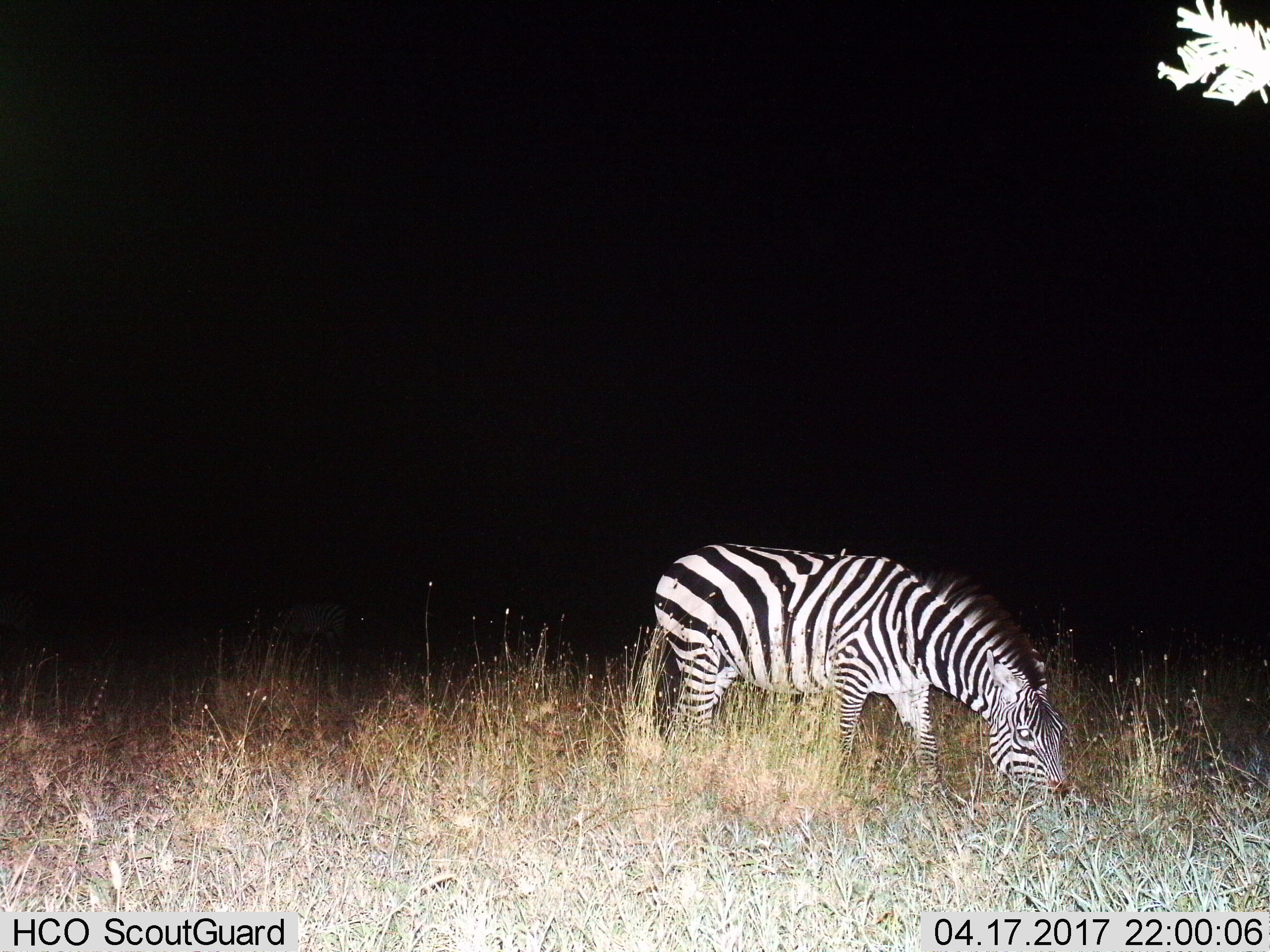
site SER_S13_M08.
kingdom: Animalia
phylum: Chordata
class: Mammalia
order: Perissodactyla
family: Equidae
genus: Equus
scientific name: Equus quagga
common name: plains zebra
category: zebraplains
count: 1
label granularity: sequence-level